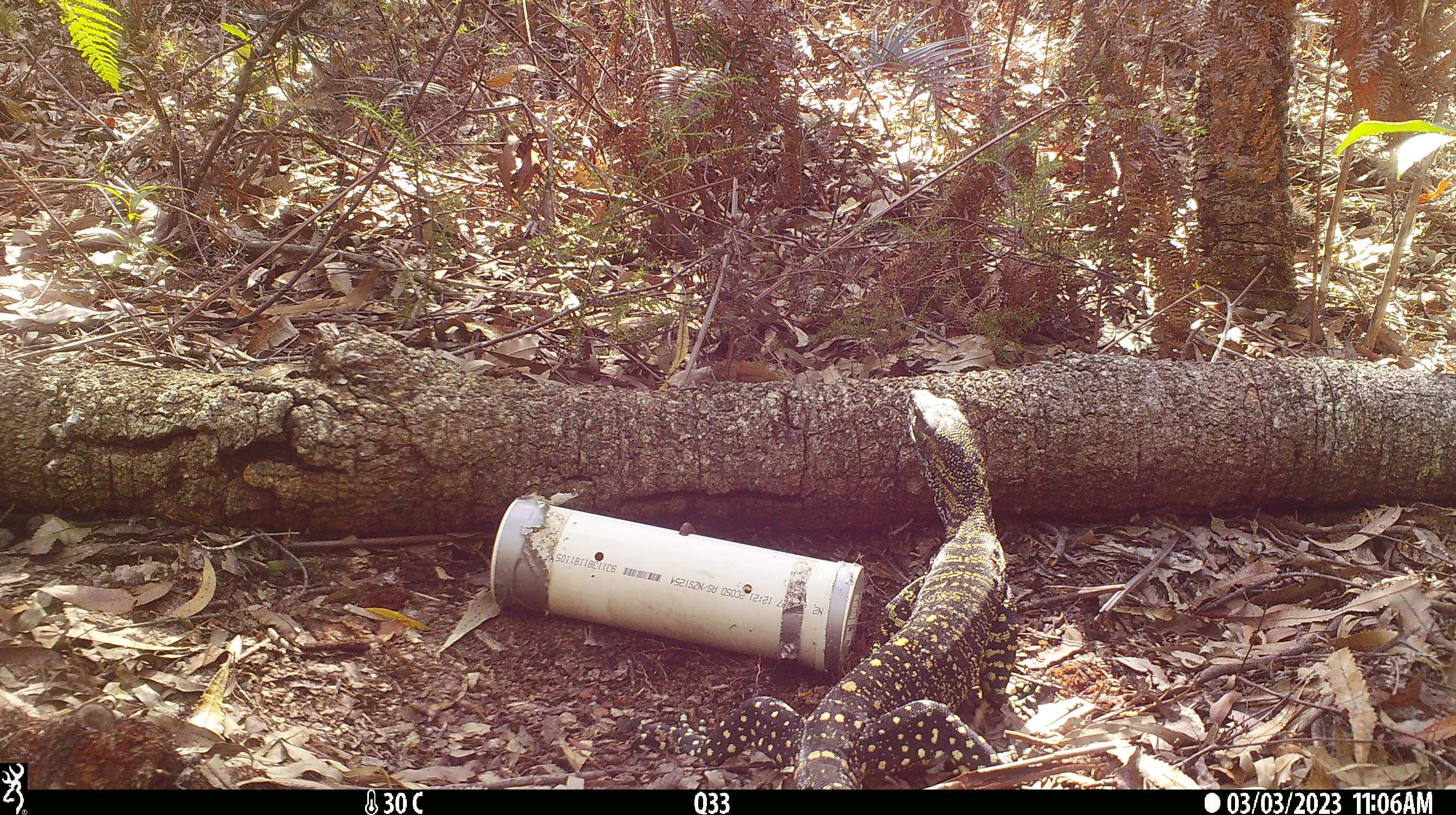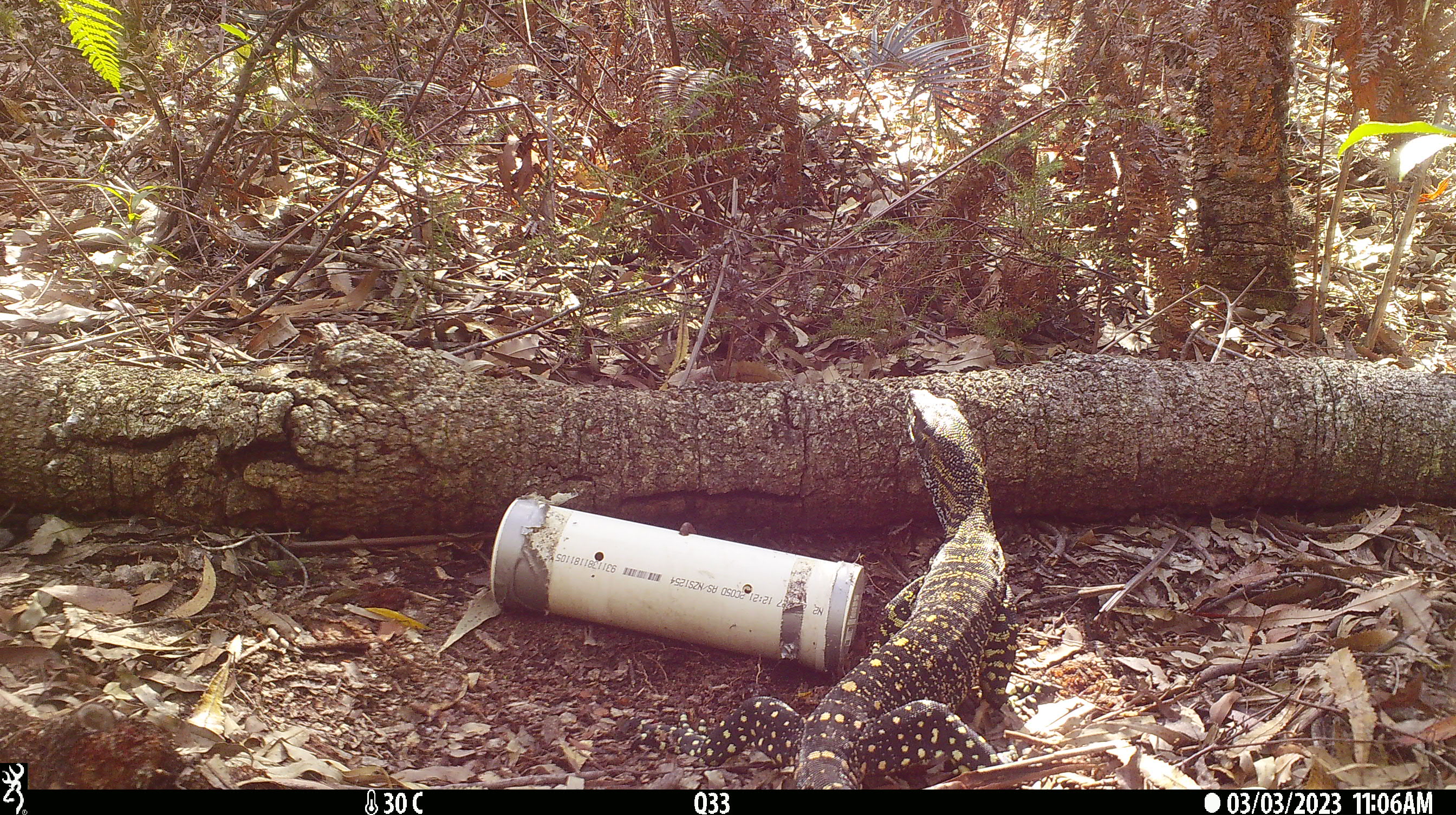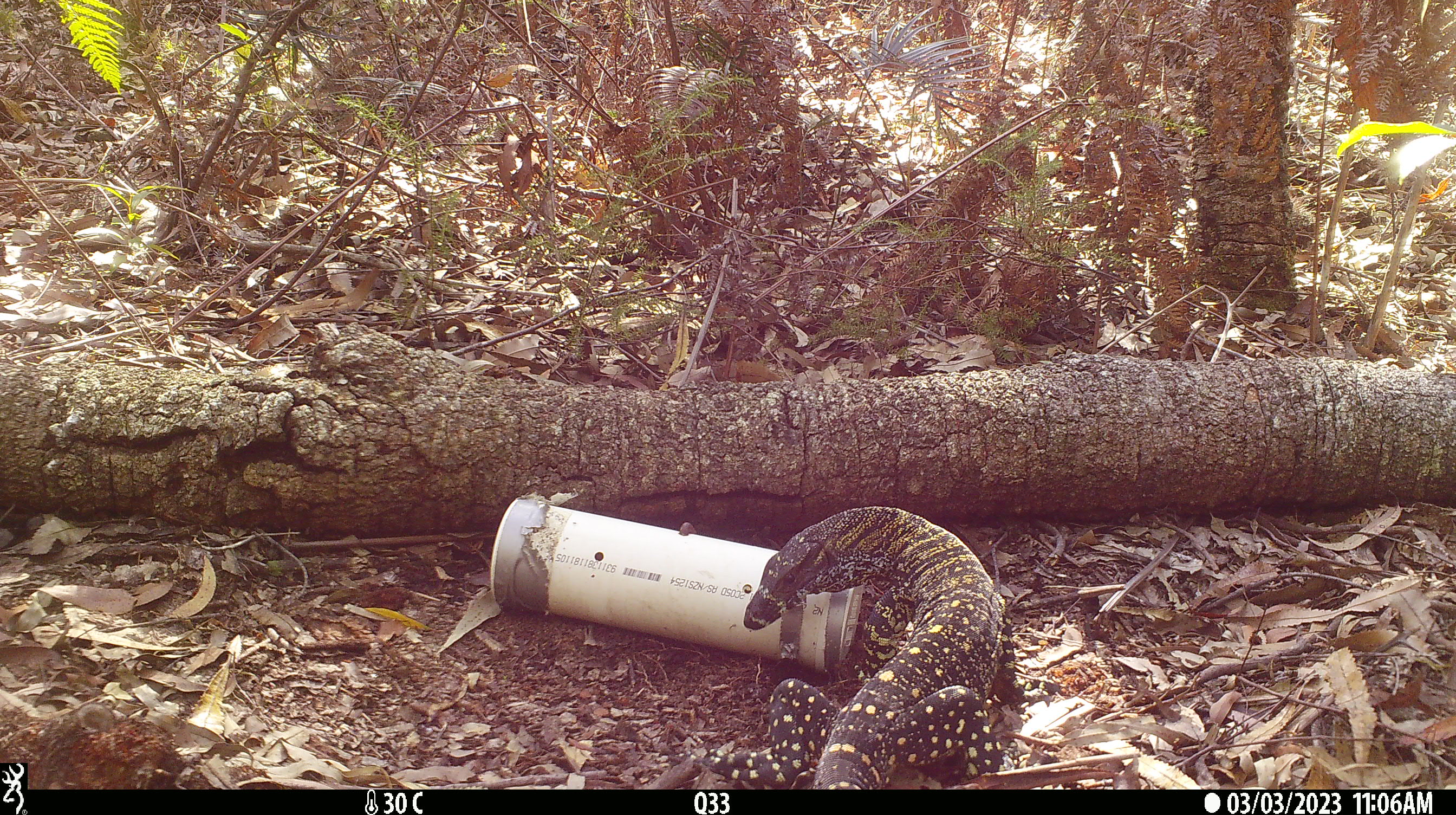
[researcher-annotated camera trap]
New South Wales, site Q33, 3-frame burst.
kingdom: Animalia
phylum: Chordata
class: Reptilia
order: Squamata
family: Varanidae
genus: Varanus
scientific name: Varanus varius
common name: lace monitor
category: goanna